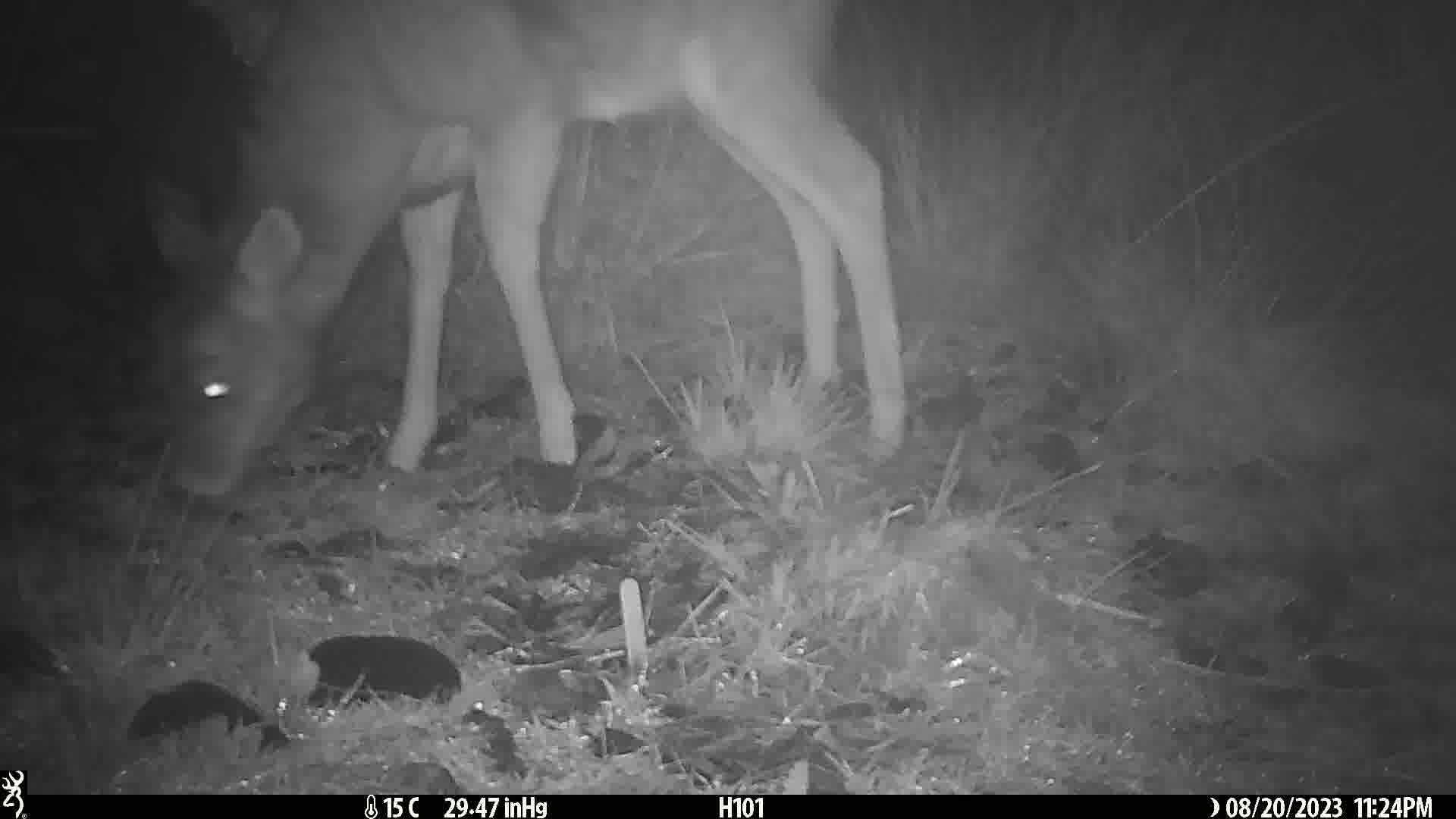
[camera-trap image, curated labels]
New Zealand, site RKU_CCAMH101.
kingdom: Animalia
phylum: Chordata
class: Mammalia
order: Artiodactyla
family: Cervidae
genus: Odocoileus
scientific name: Odocoileus virginianus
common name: white-tailed deer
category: white tailed deer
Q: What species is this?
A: White tailed deer (white-tailed deer) (Odocoileus virginianus).